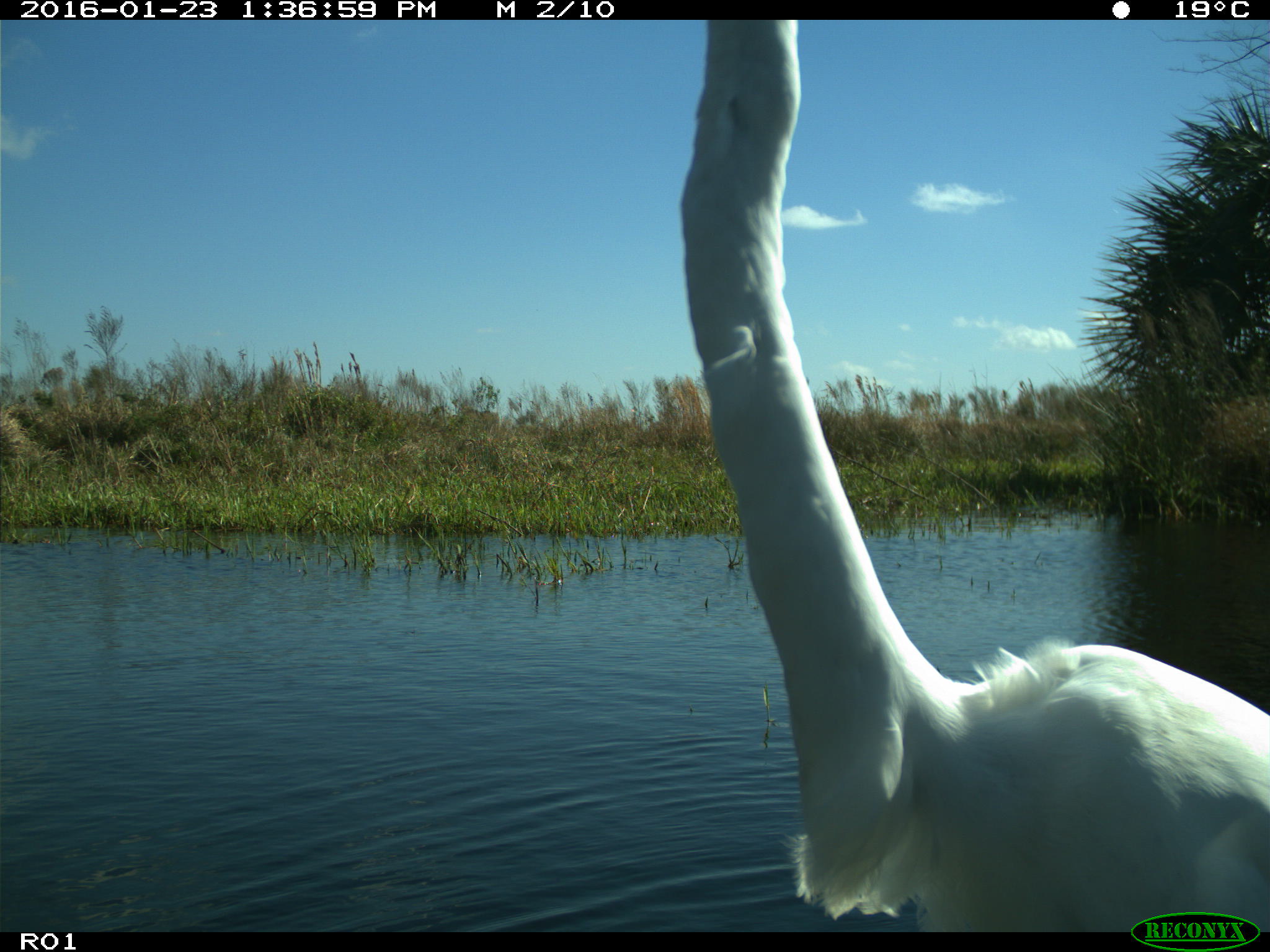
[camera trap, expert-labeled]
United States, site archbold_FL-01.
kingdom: Animalia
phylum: Chordata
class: Aves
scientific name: Aves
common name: birds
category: unidentified bird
Unidentified bird (birds) (Aves).